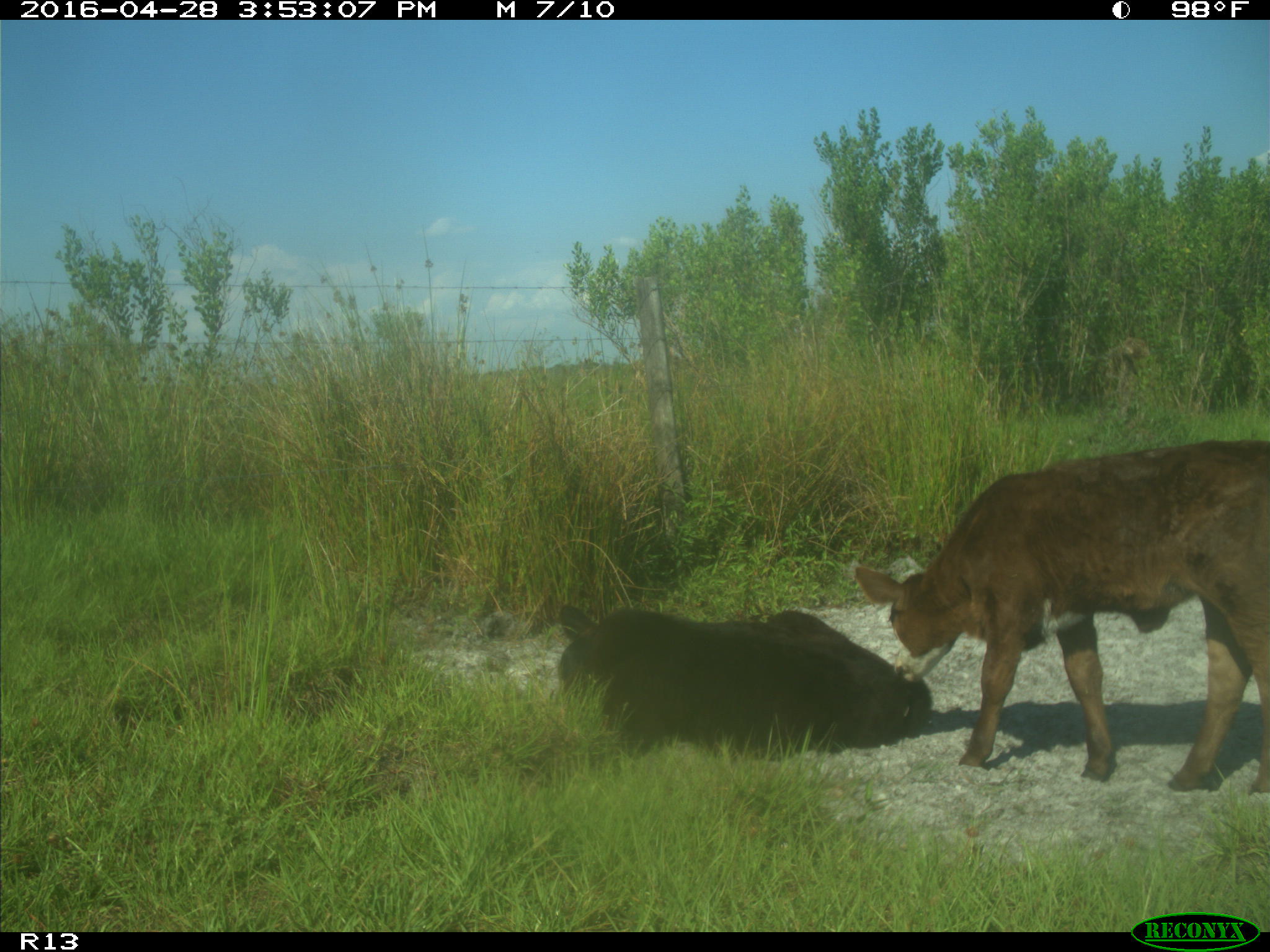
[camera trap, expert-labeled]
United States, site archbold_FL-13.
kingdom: Animalia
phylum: Chordata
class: Mammalia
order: Artiodactyla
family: Bovidae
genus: Bos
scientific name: Bos taurus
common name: domestic cow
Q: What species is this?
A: Bos taurus (domestic cow).